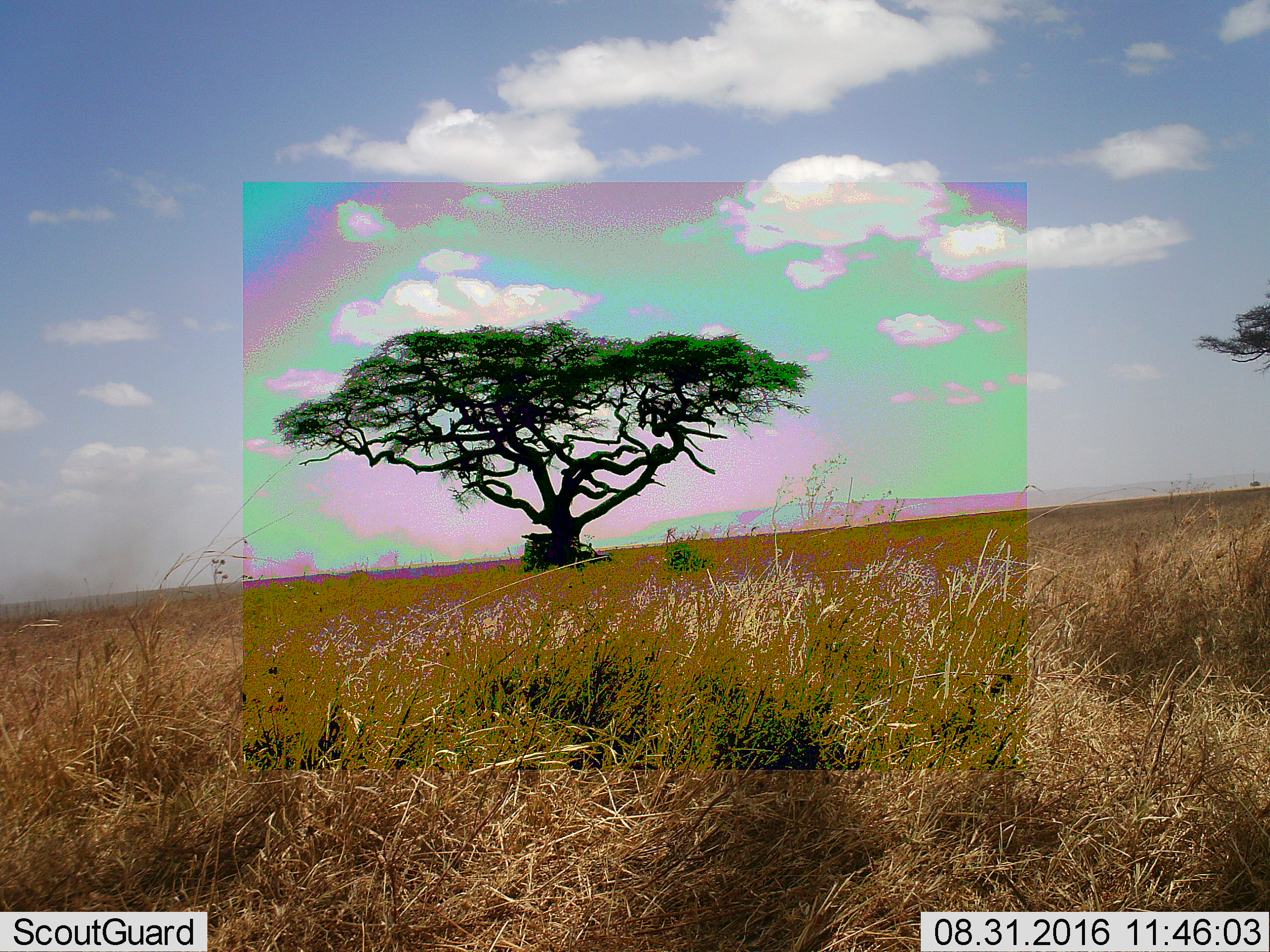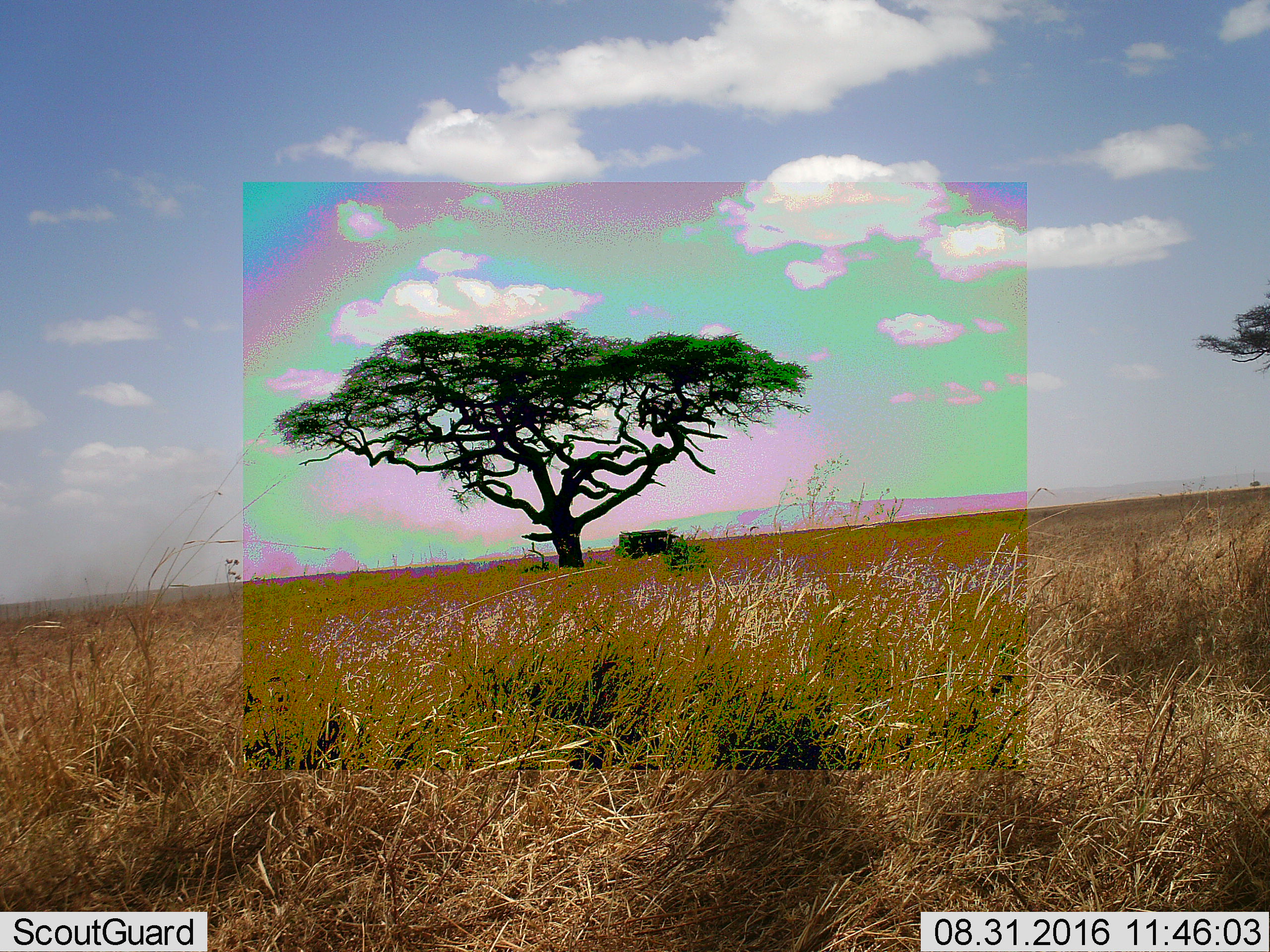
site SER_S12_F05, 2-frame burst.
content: unidentified animal